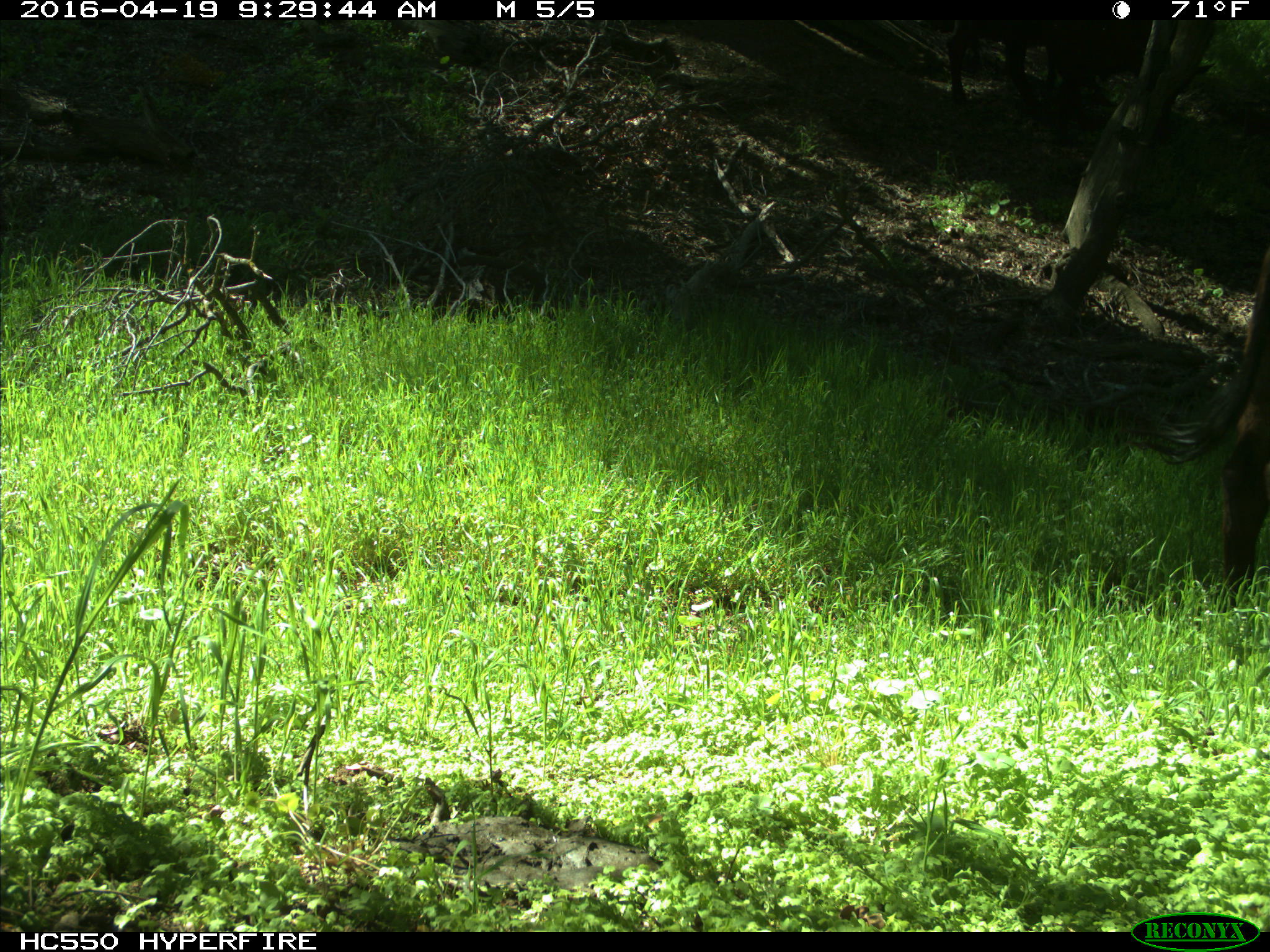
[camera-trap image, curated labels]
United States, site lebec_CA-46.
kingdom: Animalia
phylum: Chordata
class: Mammalia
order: Artiodactyla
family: Bovidae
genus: Bos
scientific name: Bos taurus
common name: domestic cow